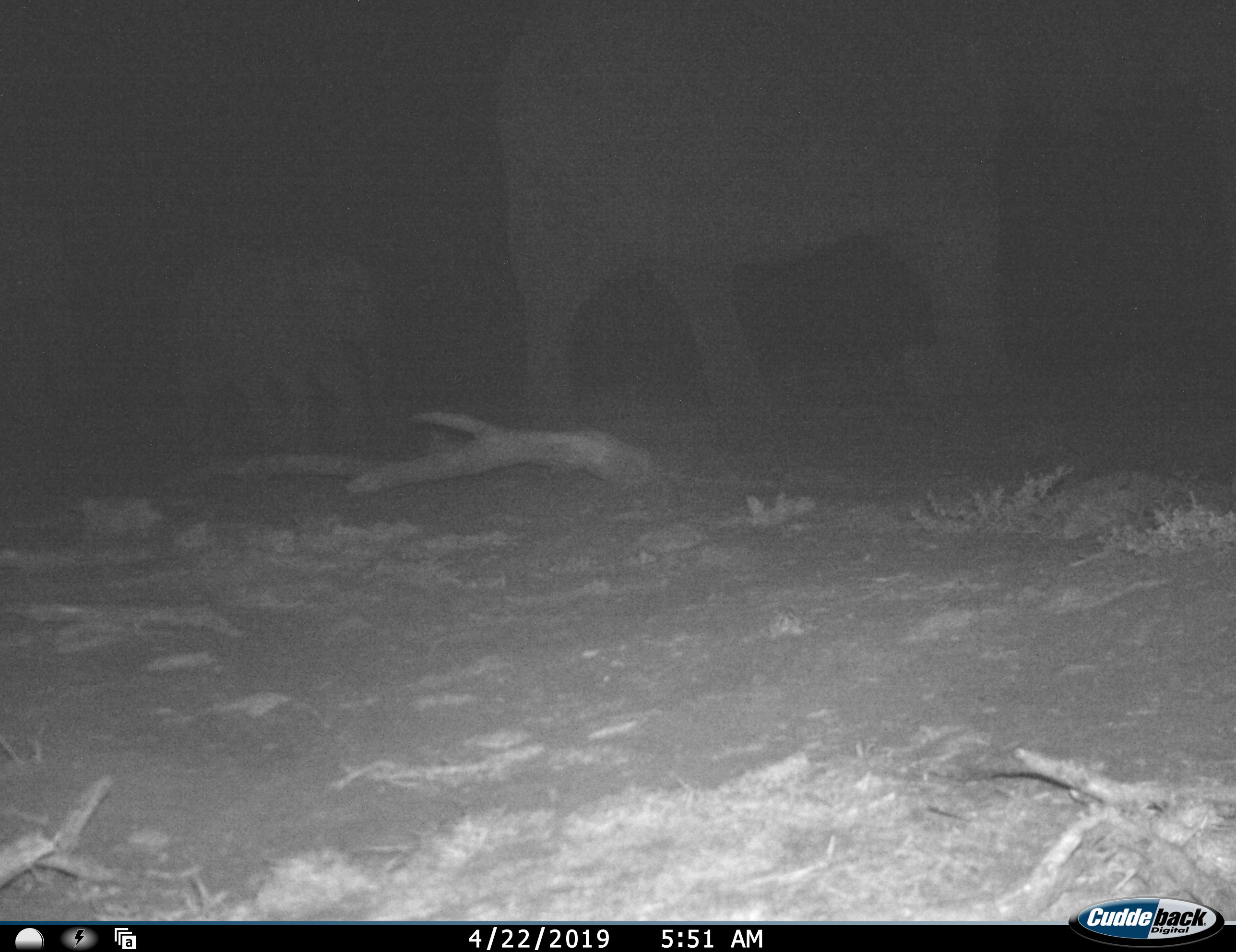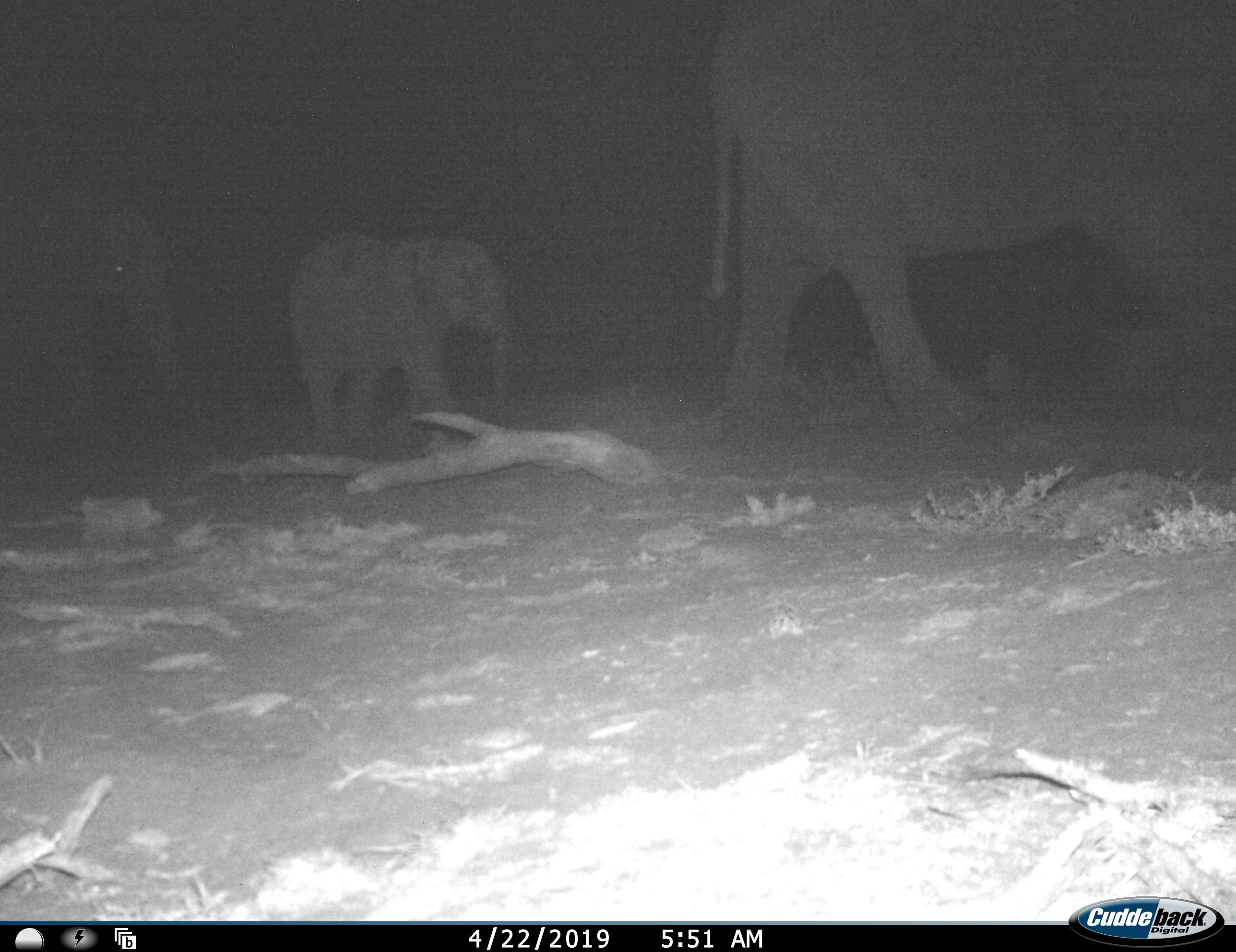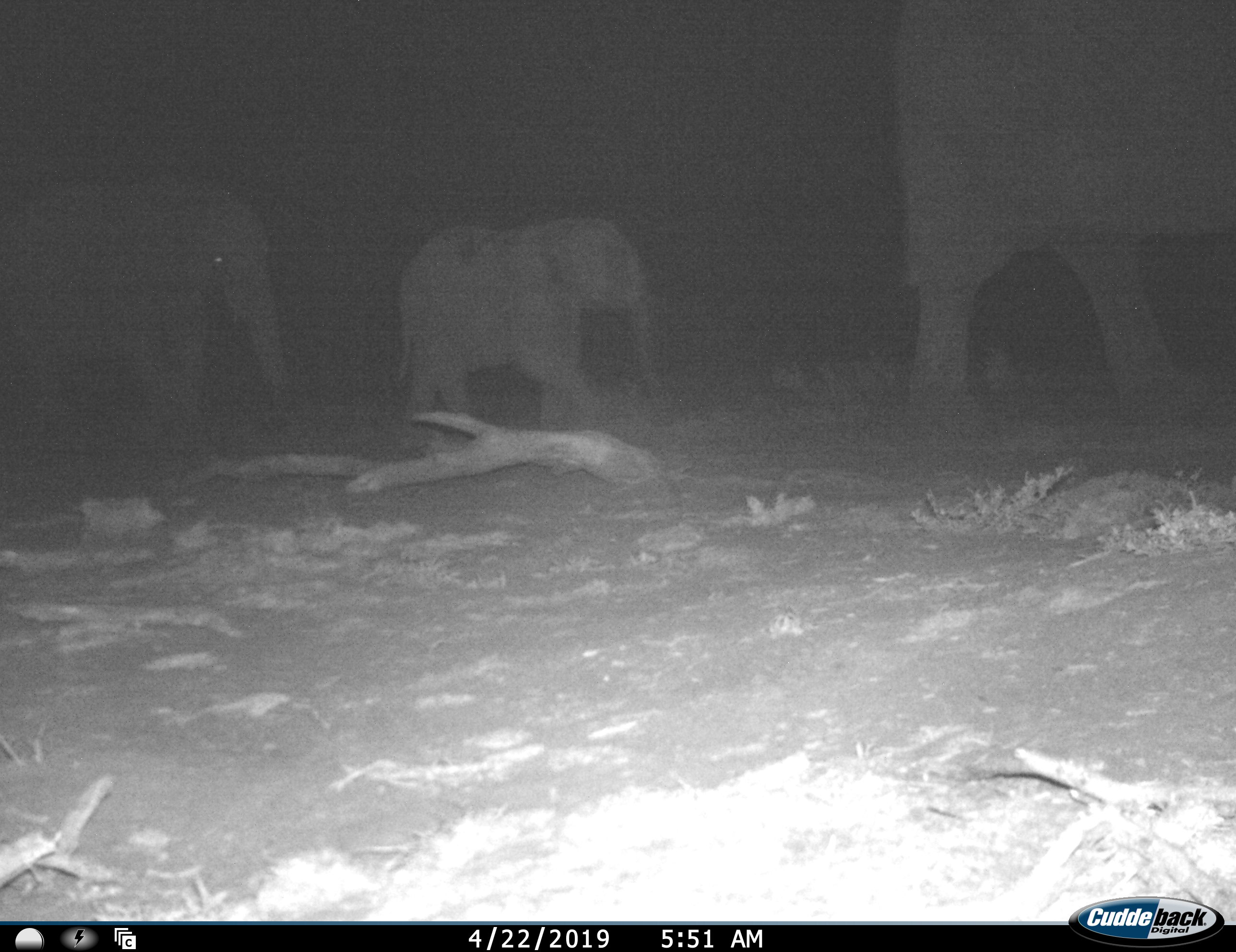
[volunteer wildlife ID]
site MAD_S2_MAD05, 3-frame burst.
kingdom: Animalia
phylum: Chordata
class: Mammalia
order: Proboscidea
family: Elephantidae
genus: Loxodonta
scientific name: Loxodonta africana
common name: african bush elephant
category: elephant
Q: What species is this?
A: Elephant (african bush elephant) (Loxodonta africana).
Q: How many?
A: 3.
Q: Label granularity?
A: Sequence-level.